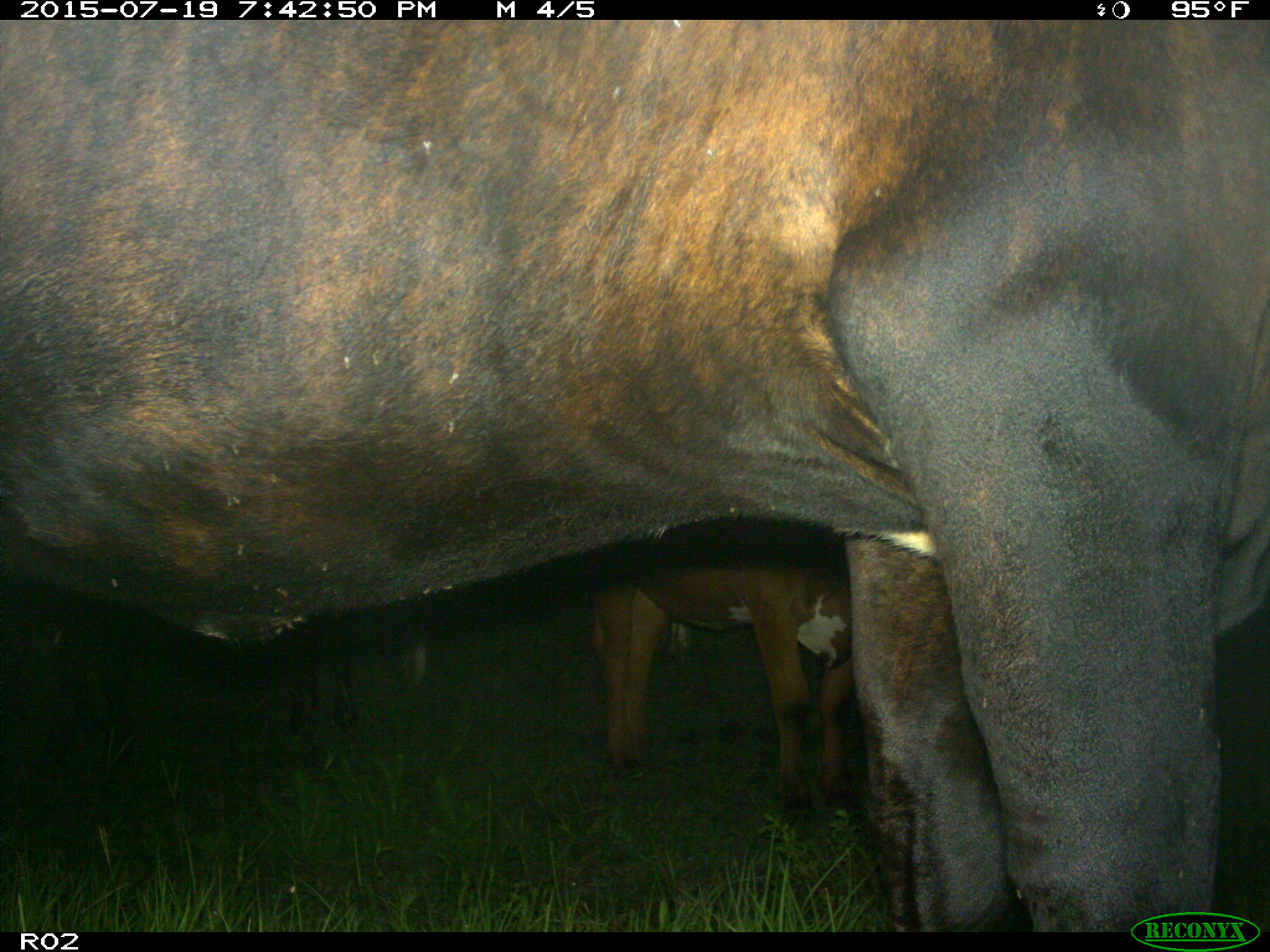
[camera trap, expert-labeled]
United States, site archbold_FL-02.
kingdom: Animalia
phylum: Chordata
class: Mammalia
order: Artiodactyla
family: Bovidae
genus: Bos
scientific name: Bos taurus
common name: domestic cow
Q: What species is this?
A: Bos taurus (domestic cow).